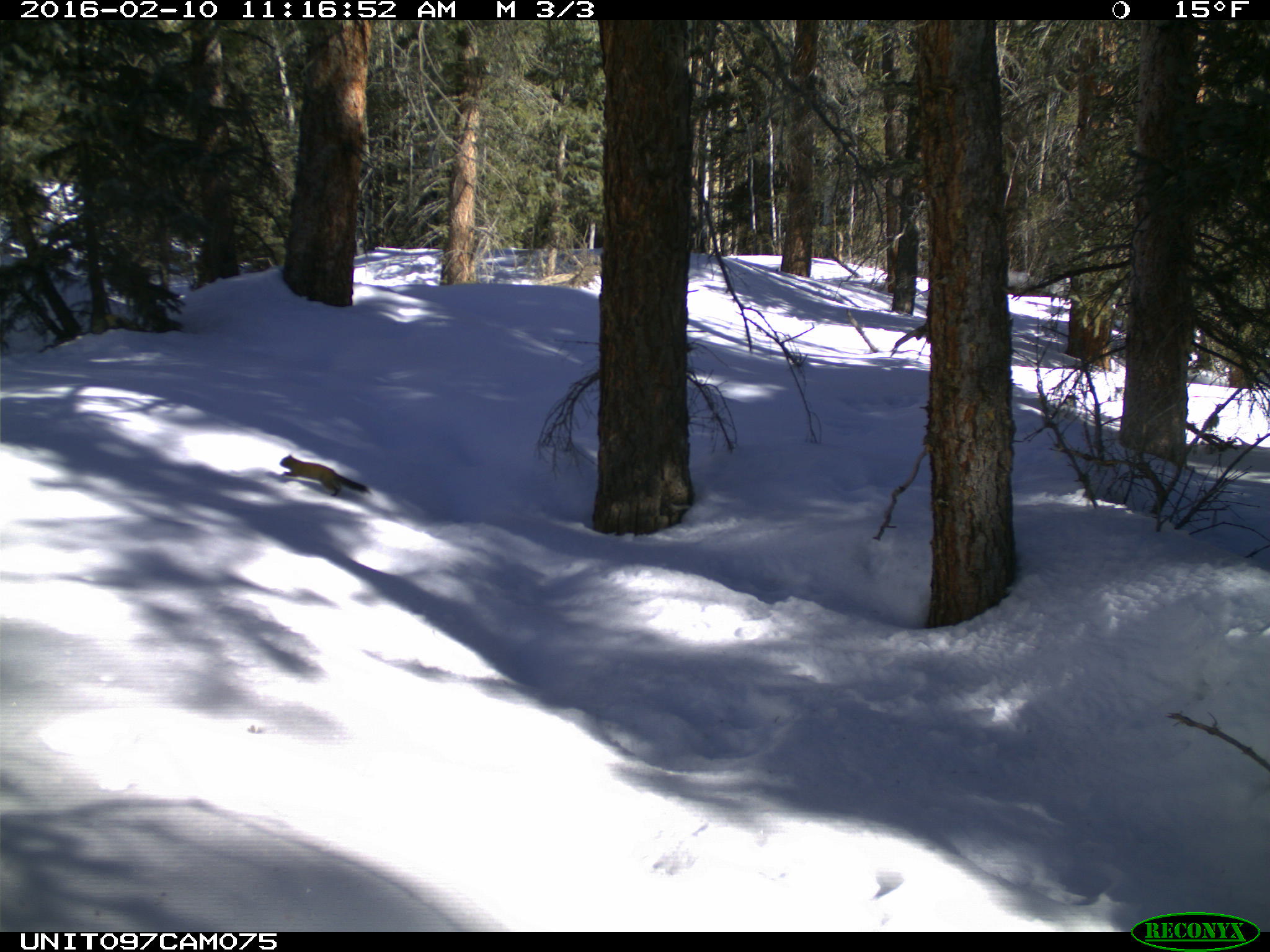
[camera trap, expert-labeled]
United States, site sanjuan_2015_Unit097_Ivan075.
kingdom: Animalia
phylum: Chordata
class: Mammalia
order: Rodentia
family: Sciuridae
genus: Tamiasciurus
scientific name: Tamiasciurus hudsonicus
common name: american red squirrel